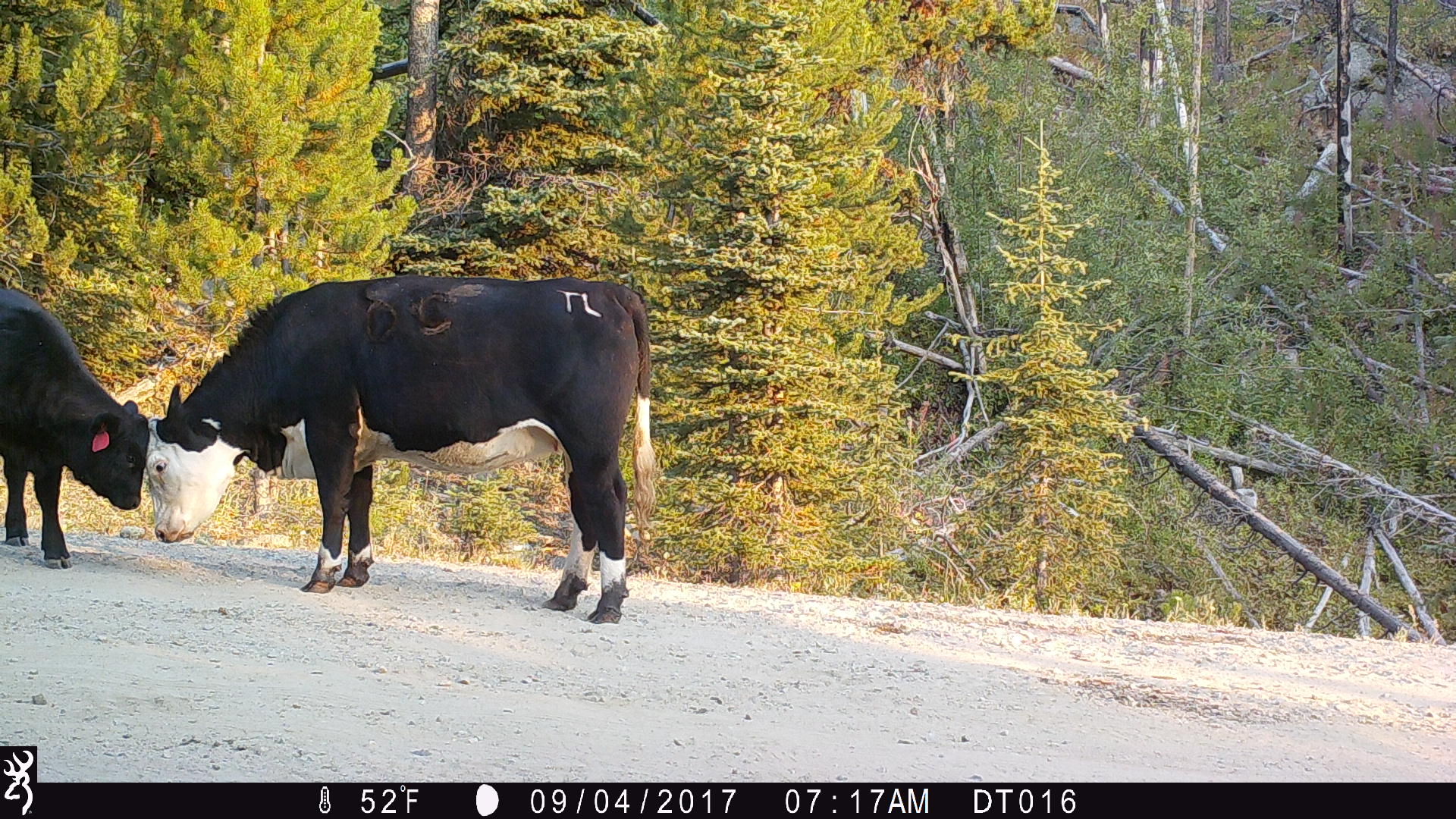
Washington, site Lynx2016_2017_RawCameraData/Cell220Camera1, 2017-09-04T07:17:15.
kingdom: Animalia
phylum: Chordata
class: Mammalia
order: Artiodactyla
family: Bovidae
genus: Bos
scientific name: Bos taurus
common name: domestic cattle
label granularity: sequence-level